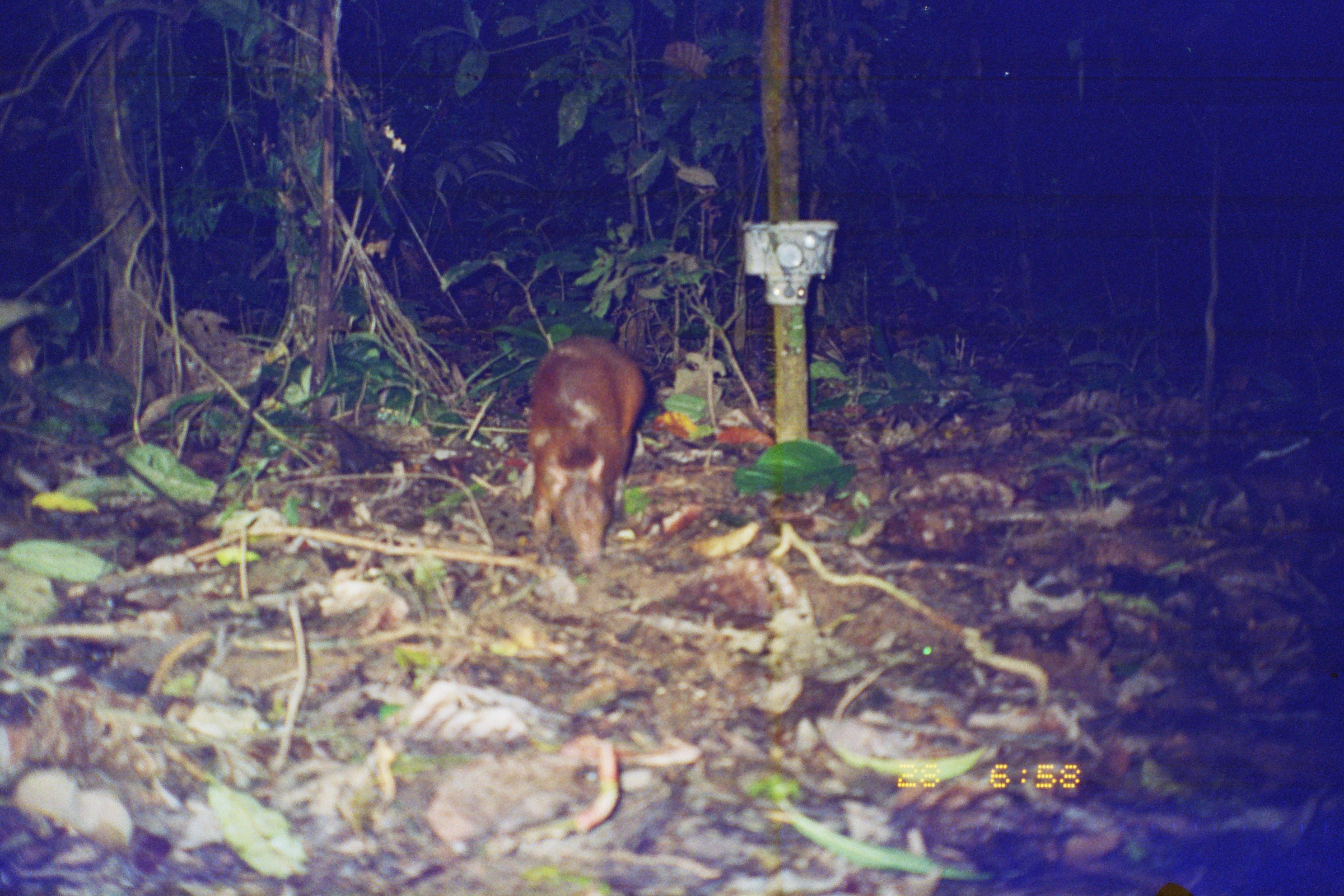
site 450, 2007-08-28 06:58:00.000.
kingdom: Animalia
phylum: Chordata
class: Mammalia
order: Rodentia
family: Dasyproctidae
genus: Dasyprocta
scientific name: Dasyprocta punctata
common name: central american agouti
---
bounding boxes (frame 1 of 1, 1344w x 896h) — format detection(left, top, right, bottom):
dasyprocta punctata: detection(520, 334, 651, 571)